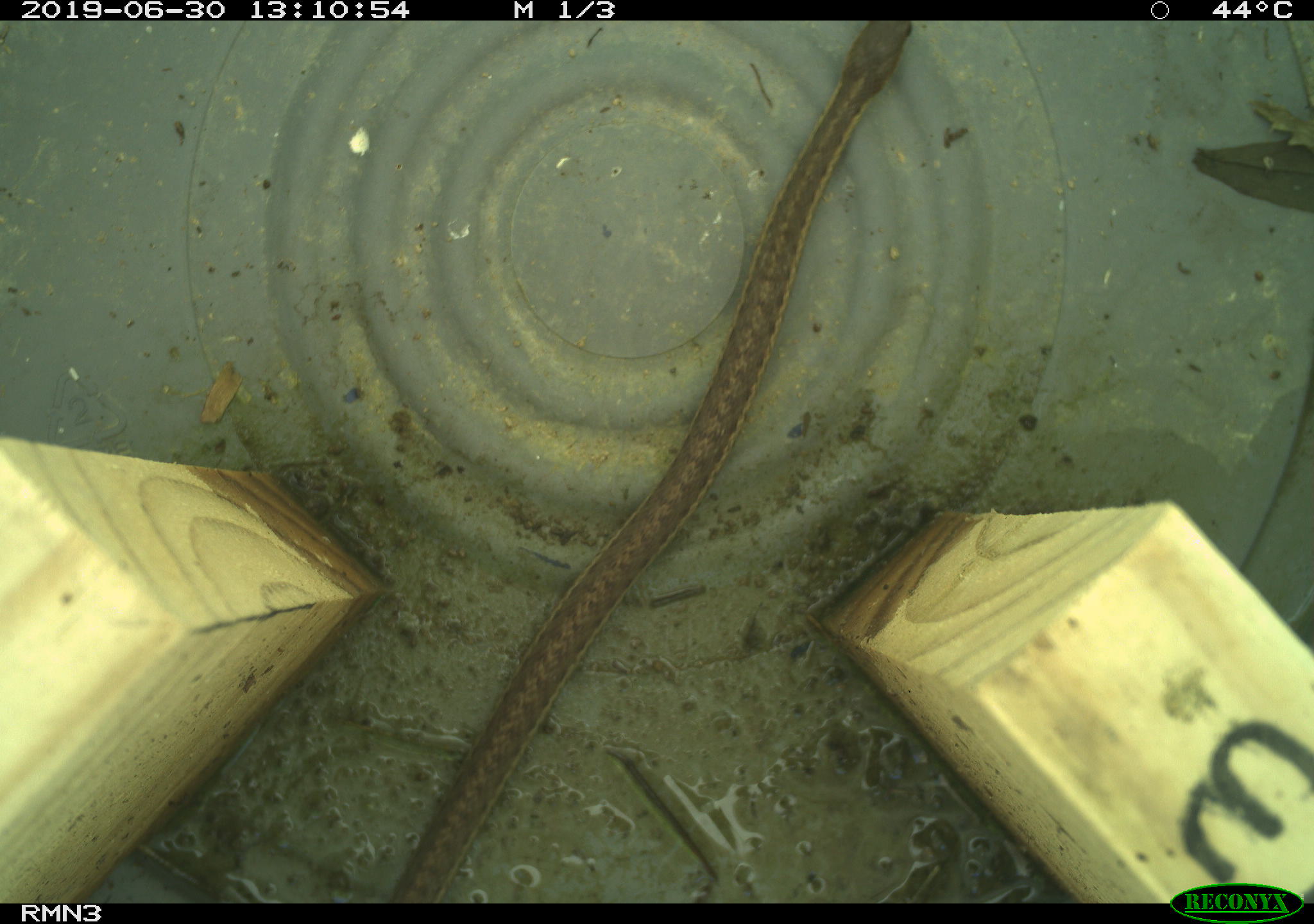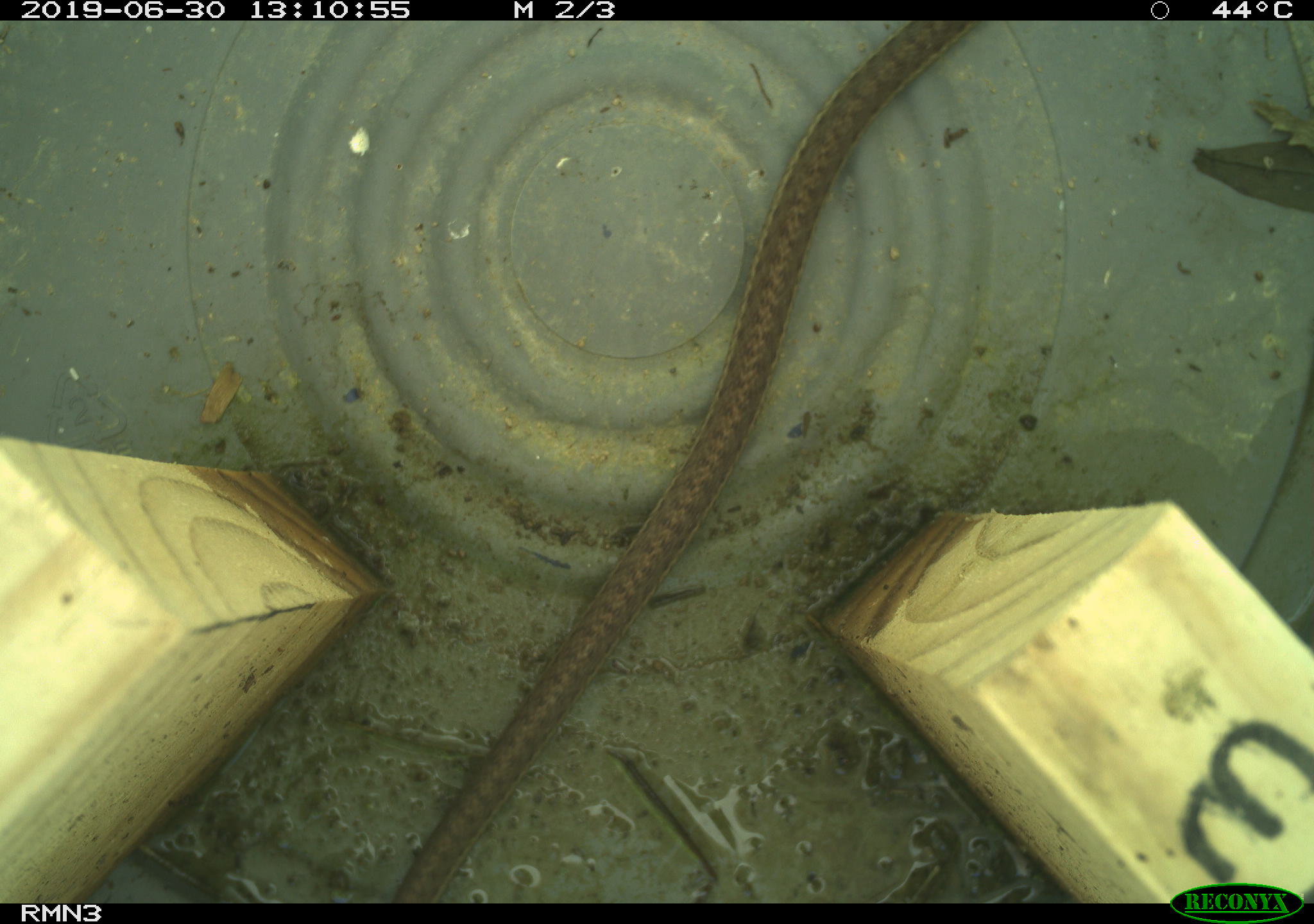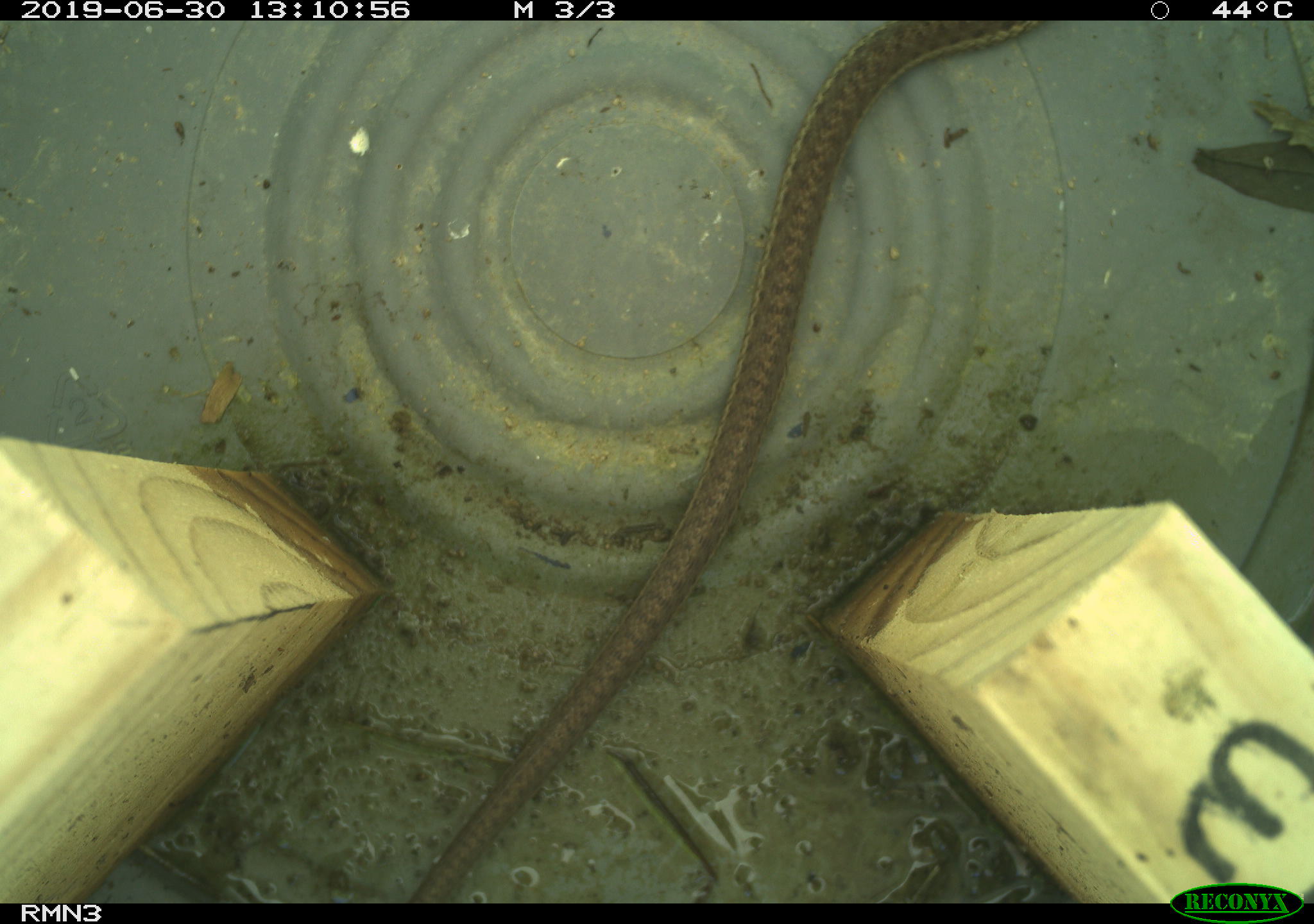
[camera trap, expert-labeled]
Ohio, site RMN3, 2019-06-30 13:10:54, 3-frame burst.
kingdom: Animalia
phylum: Chordata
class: Reptilia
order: Squamata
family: Colubridae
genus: Thamnophis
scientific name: Thamnophis sirtalis sirtalis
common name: eastern gartersnake